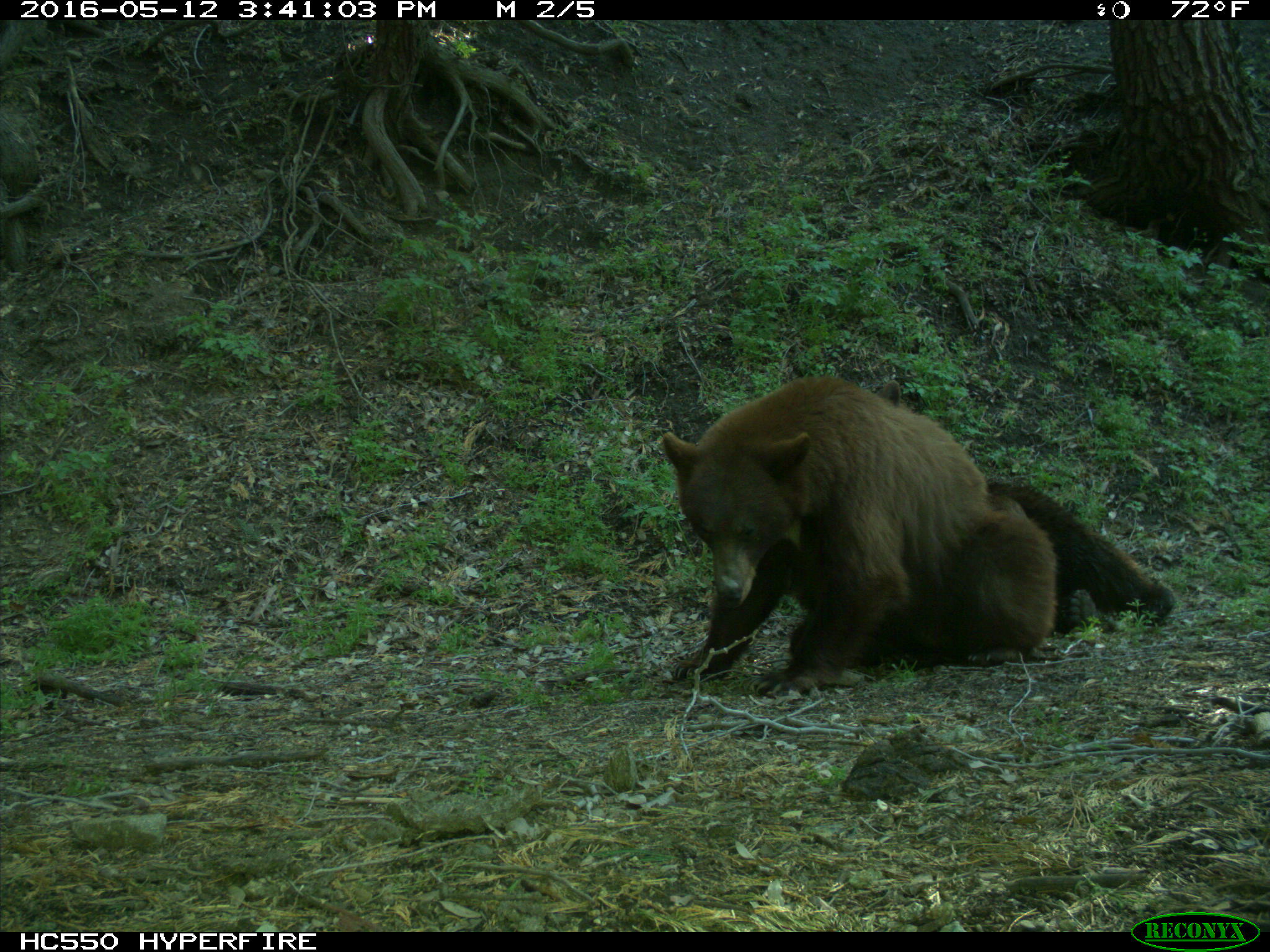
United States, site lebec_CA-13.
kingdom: Animalia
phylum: Chordata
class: Mammalia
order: Carnivora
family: Ursidae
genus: Ursus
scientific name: Ursus americanus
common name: american black bear